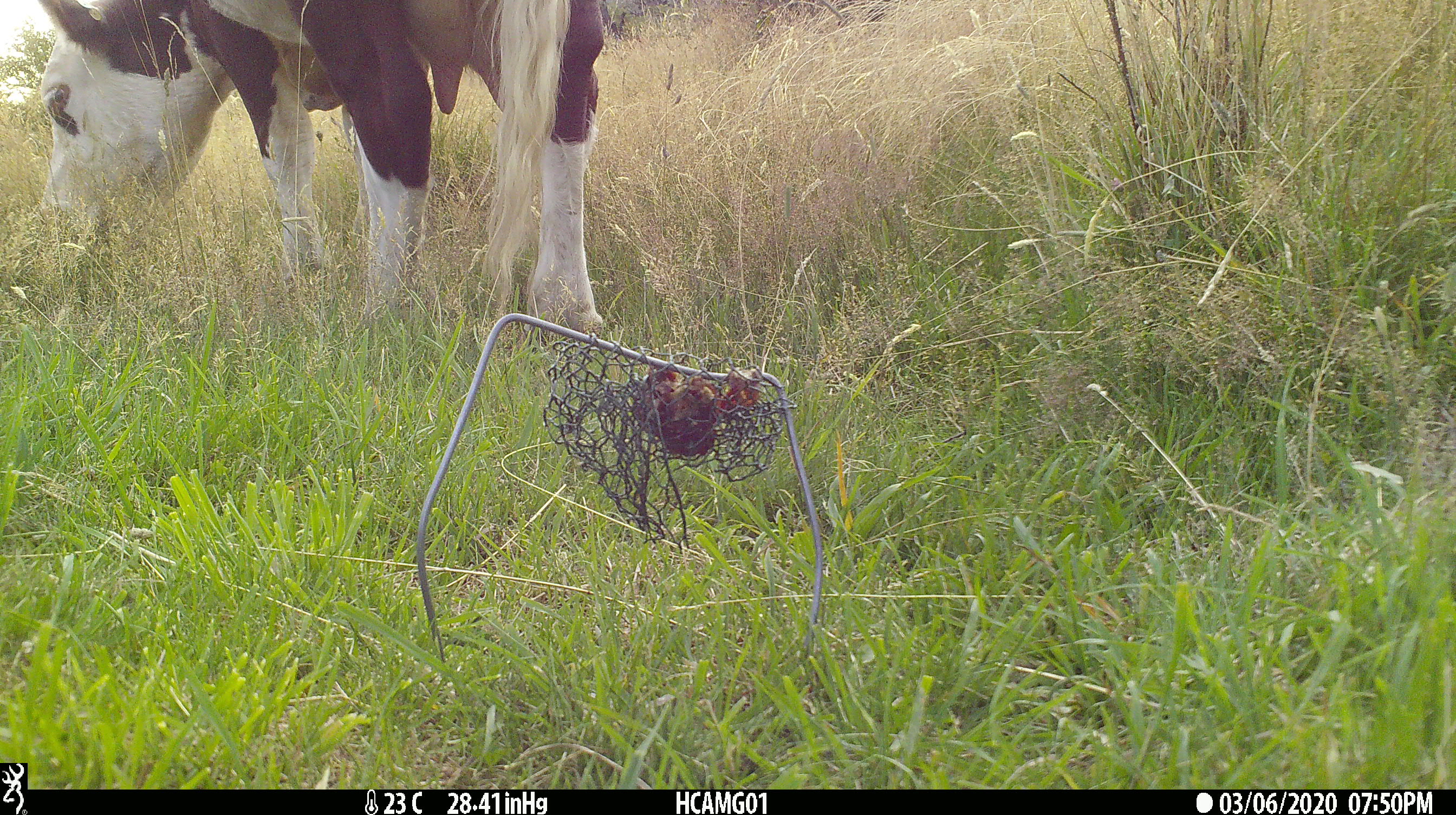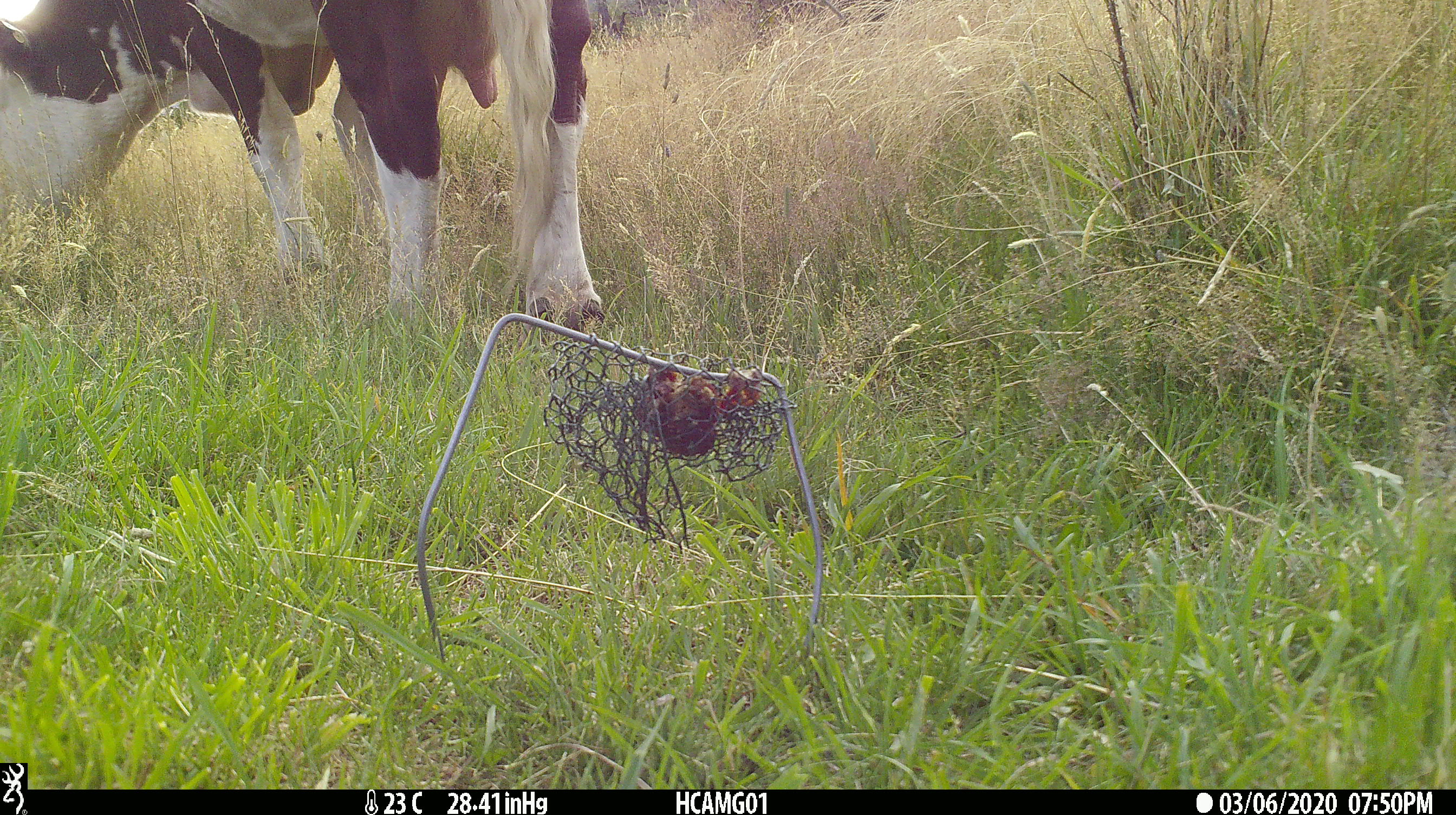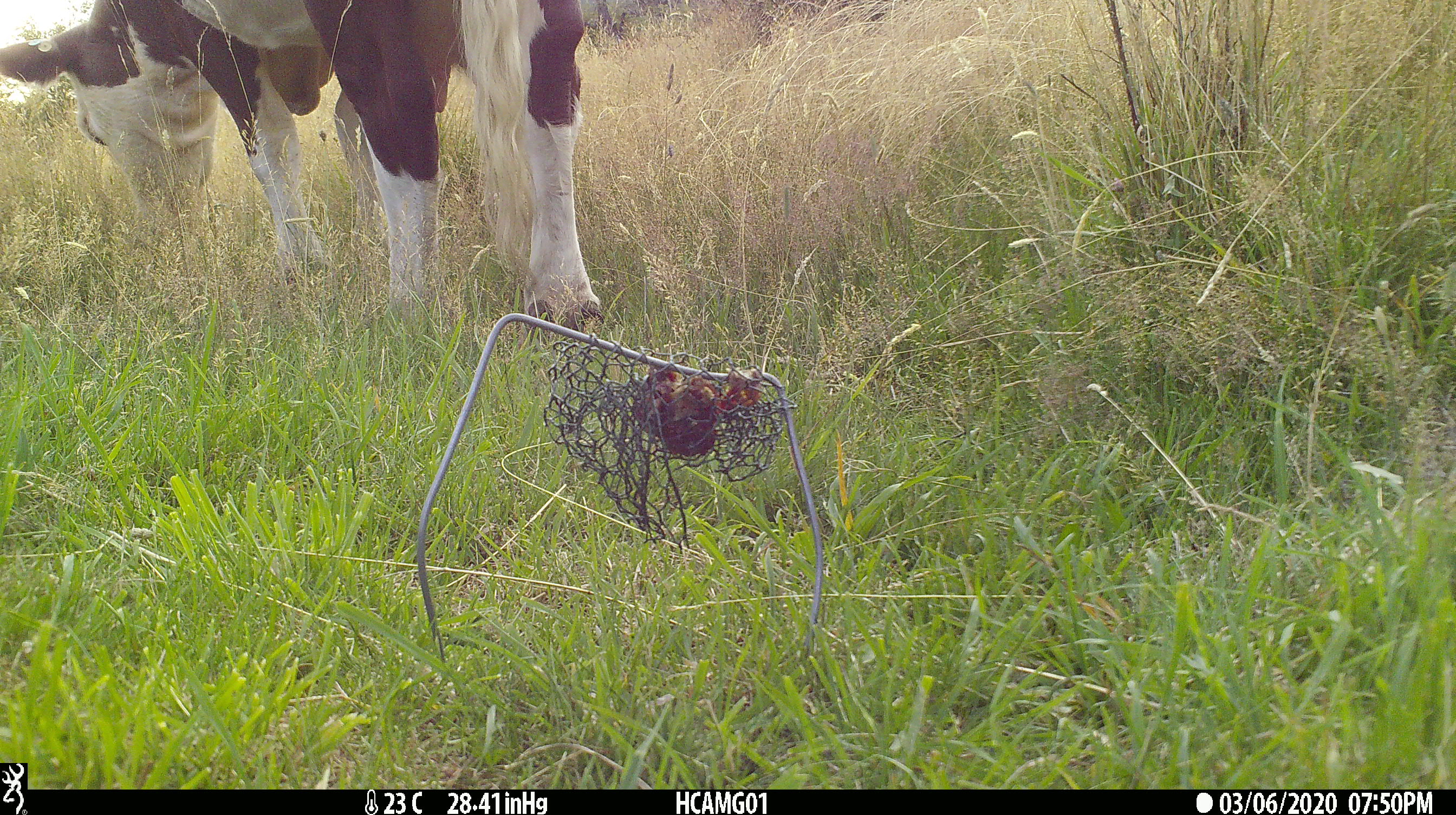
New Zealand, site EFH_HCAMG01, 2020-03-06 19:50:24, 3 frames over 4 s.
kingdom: Animalia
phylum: Chordata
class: Mammalia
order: Artiodactyla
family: Bovidae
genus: Bos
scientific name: Bos taurus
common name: domestic cow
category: cow